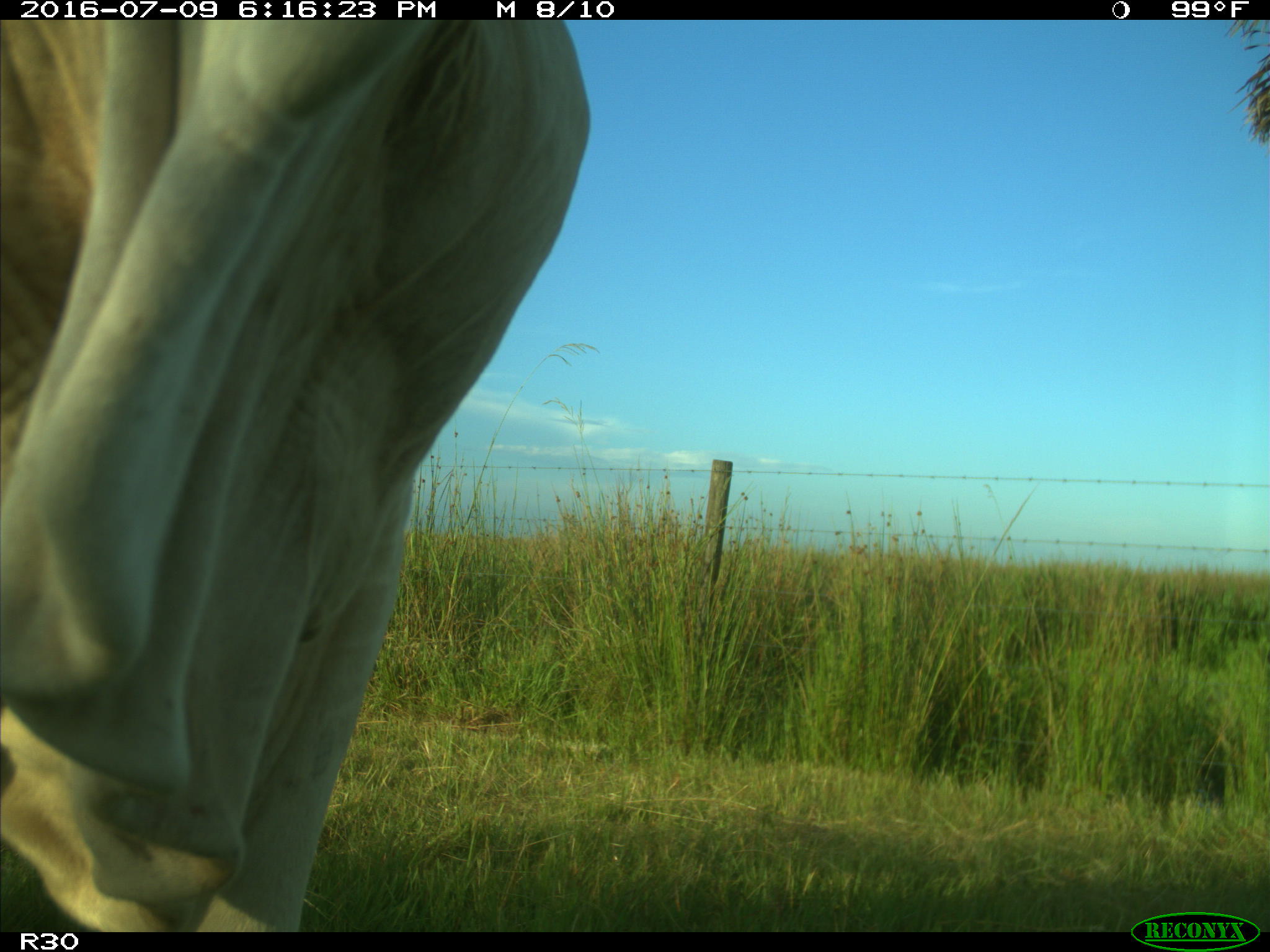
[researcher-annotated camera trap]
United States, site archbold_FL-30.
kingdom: Animalia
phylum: Chordata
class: Mammalia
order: Artiodactyla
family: Bovidae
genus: Bos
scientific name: Bos taurus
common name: domestic cow